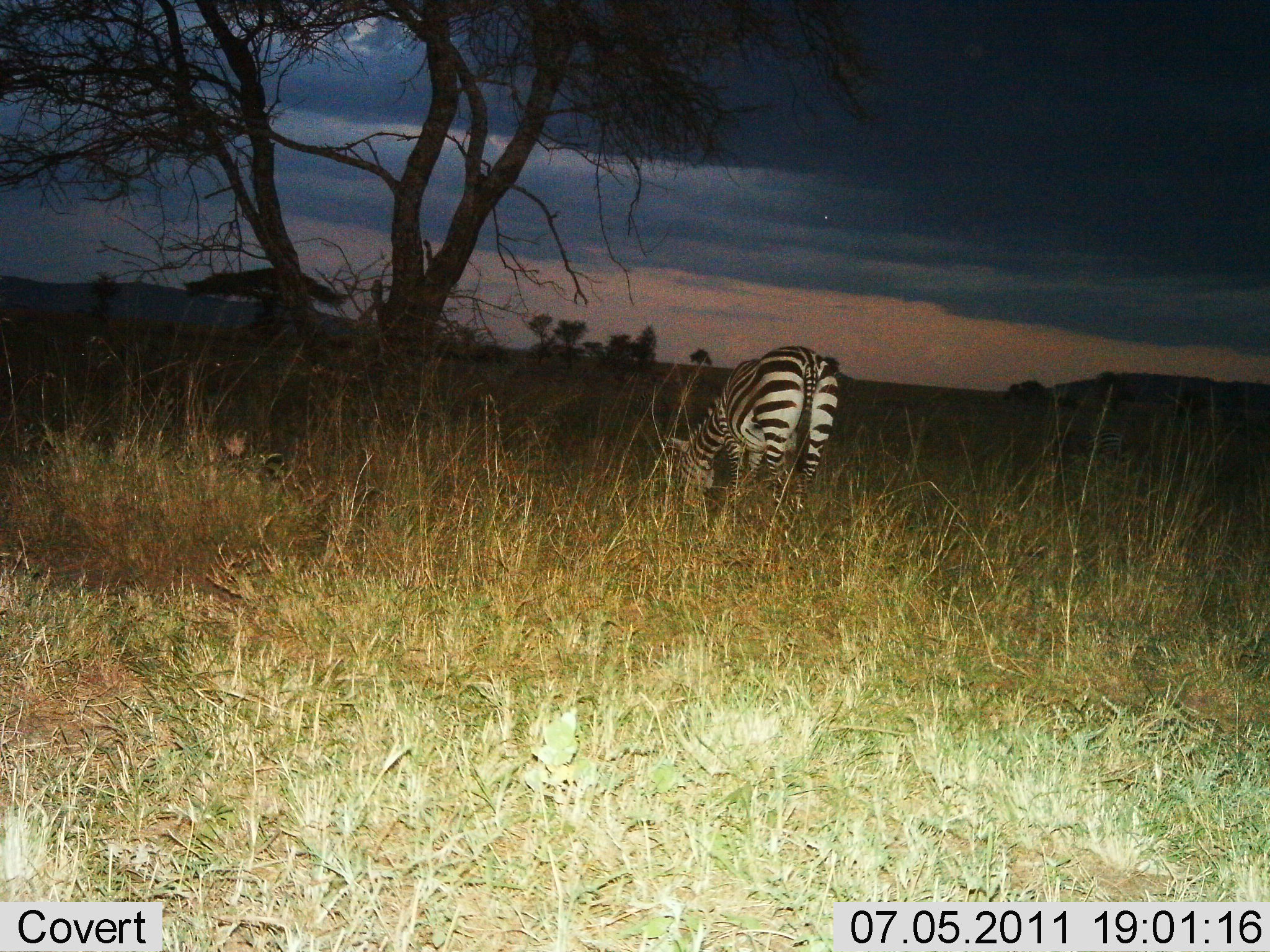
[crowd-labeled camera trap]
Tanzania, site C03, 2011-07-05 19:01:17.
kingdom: Animalia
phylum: Chordata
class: Mammalia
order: Perissodactyla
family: Equidae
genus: Equus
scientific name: Equus quagga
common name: plains zebra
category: zebra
Zebra (plains zebra) (Equus quagga), count 1. Behavior (volunteer vote fractions): standing 36%, resting 0%, moving 0%, interacting 0%. Young present (vote fraction): 0%. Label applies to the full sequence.